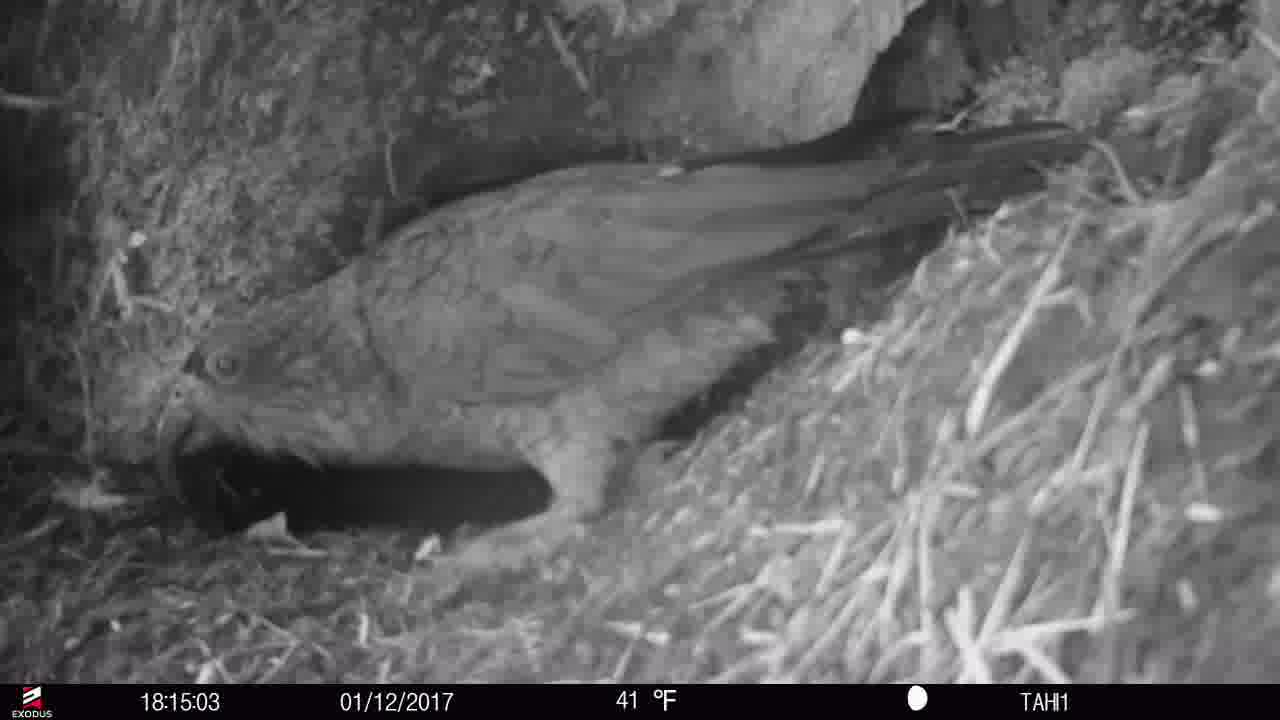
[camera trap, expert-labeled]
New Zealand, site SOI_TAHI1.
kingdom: Animalia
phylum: Chordata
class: Aves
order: Psittaciformes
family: Strigopidae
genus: Nestor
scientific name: Nestor notabilis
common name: kea